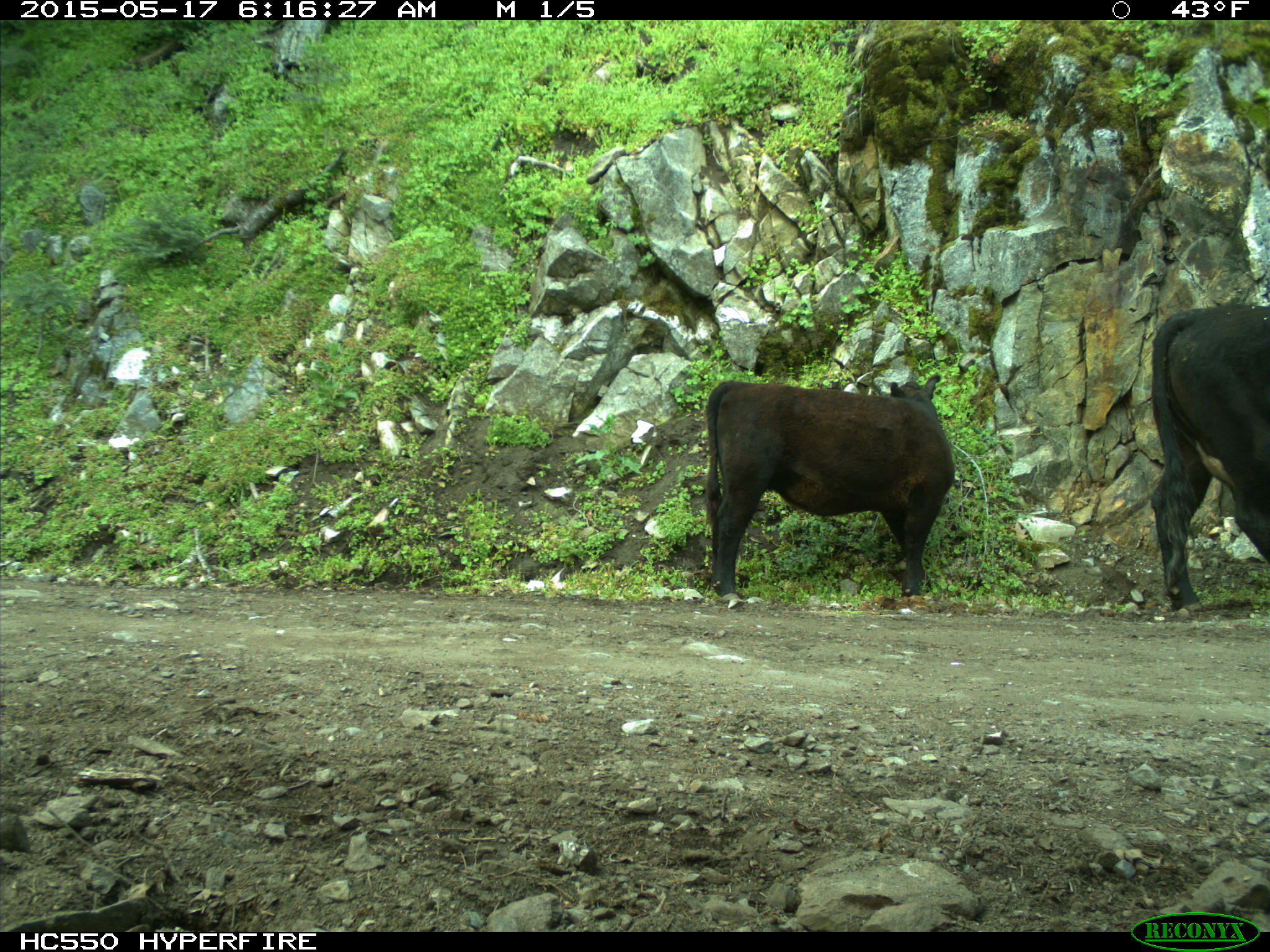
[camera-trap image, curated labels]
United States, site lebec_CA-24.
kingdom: Animalia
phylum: Chordata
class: Mammalia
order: Artiodactyla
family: Bovidae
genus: Bos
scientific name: Bos taurus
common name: domestic cow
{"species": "Bos taurus (domestic cow)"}